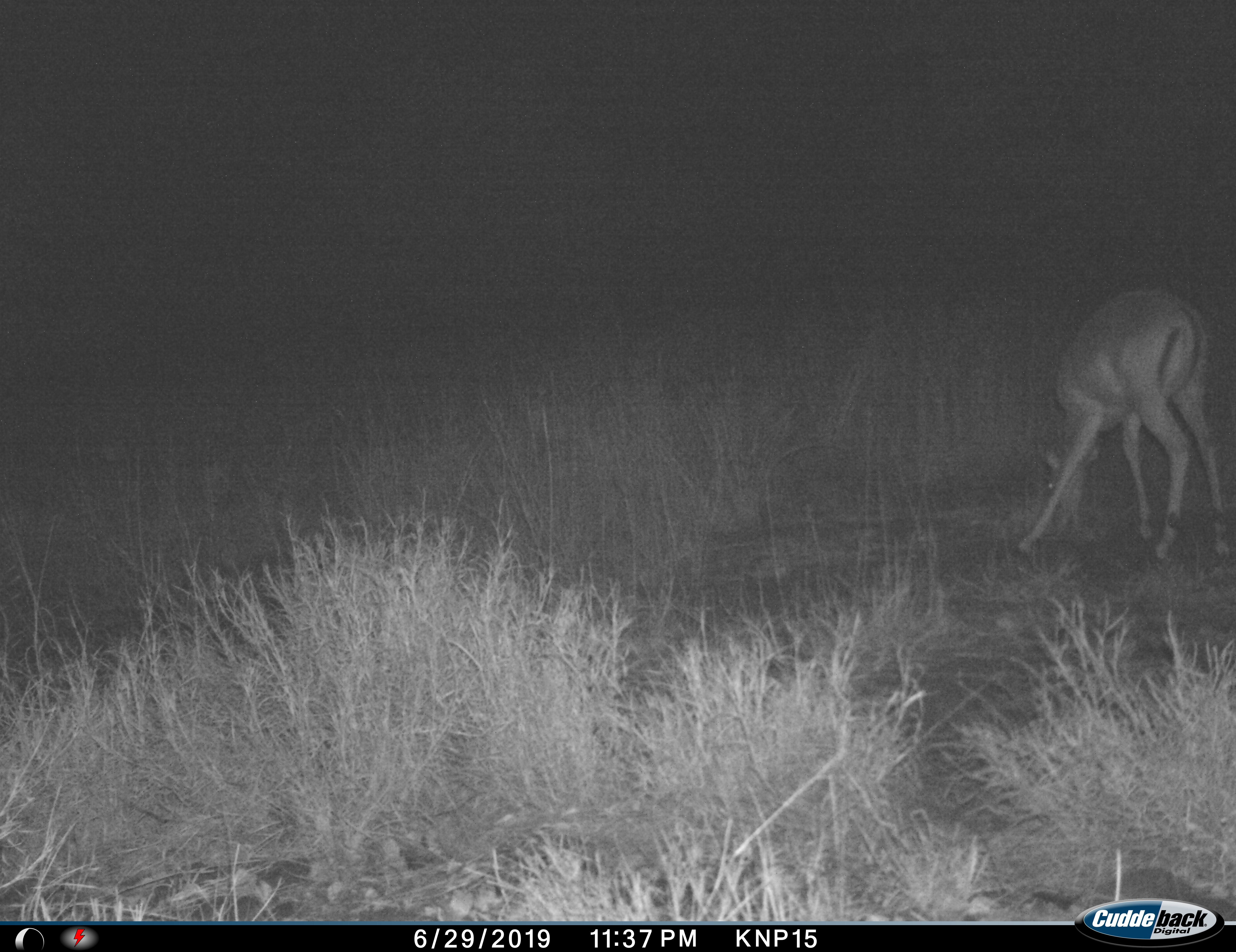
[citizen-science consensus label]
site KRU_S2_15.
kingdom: Animalia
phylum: Chordata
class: Mammalia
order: Artiodactyla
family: Bovidae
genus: Aepyceros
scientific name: Aepyceros melampus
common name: impala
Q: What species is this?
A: Impala (Aepyceros melampus).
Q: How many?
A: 1.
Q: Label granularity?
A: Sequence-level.